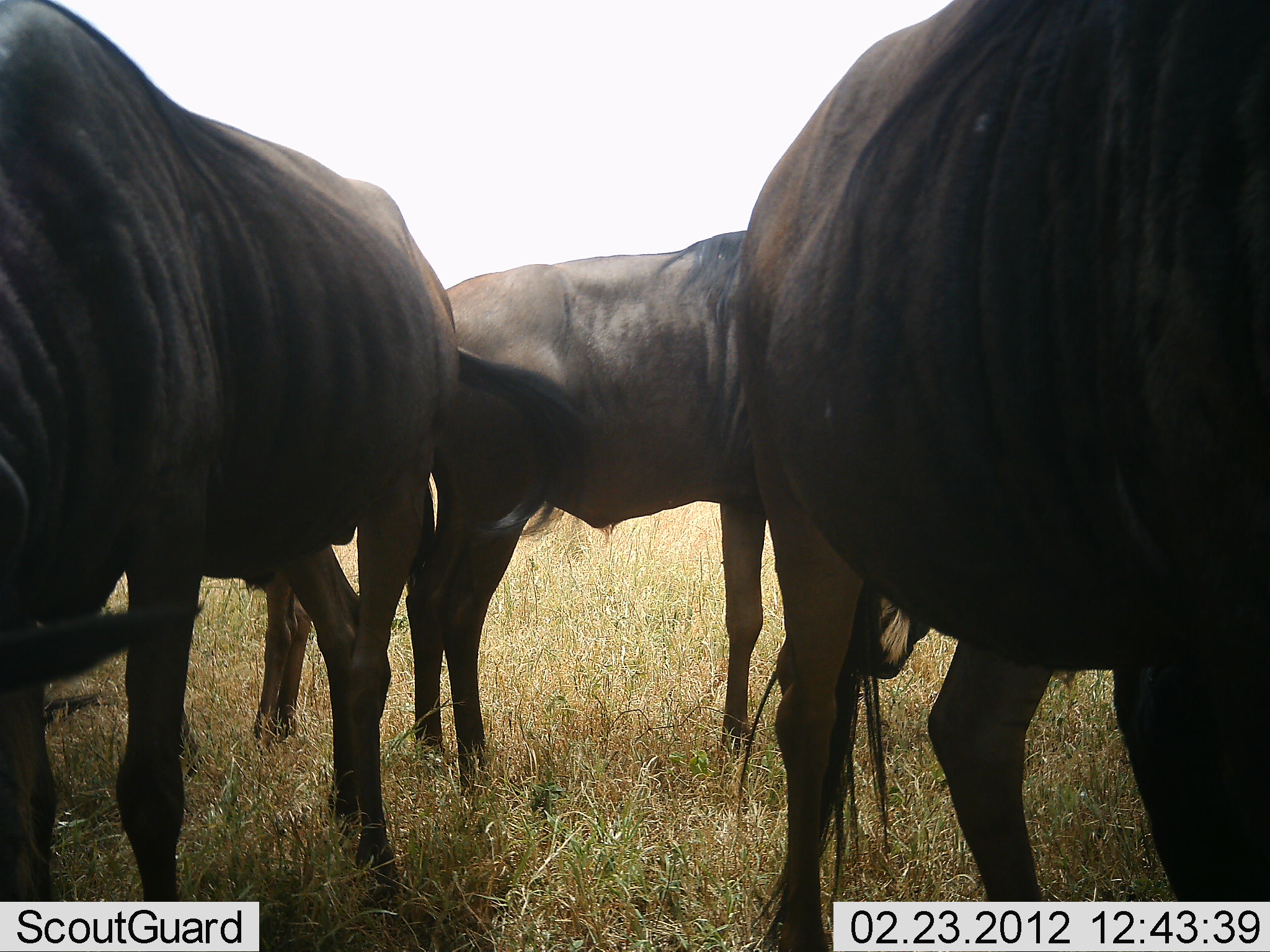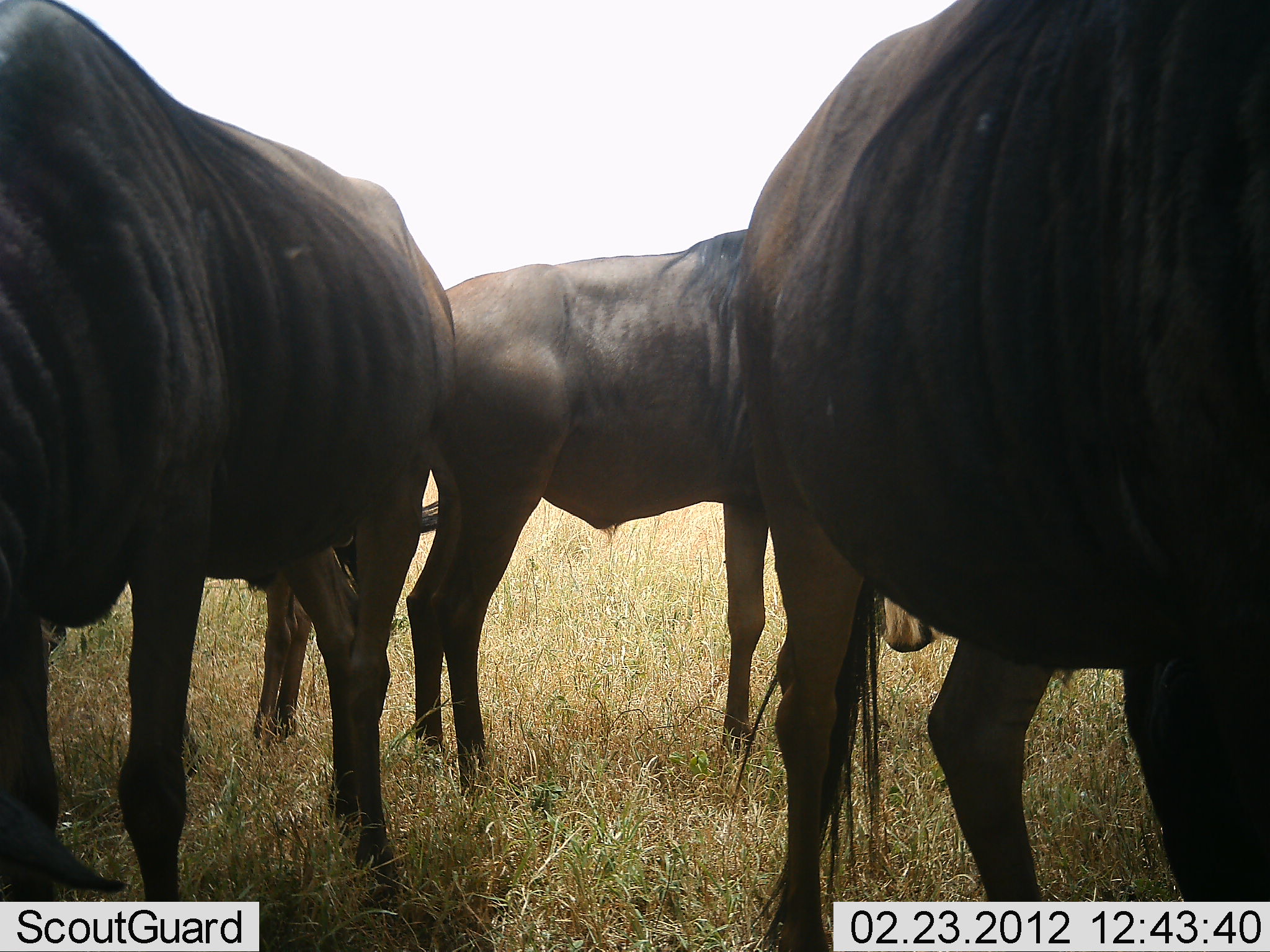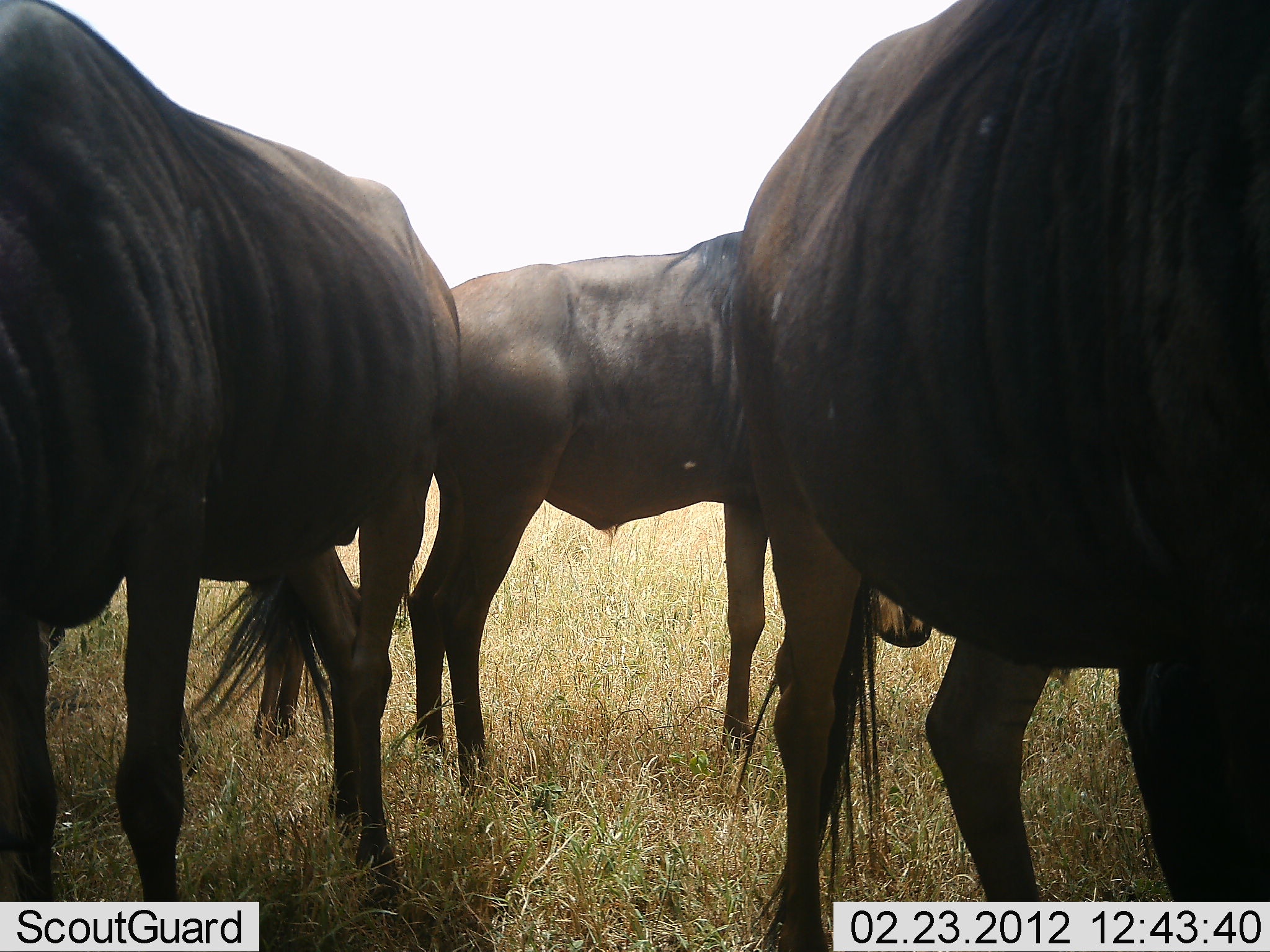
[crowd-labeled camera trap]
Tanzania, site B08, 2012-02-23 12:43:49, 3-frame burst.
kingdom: Animalia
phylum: Chordata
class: Mammalia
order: Artiodactyla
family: Bovidae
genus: Connochaetes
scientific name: Connochaetes taurinus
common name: blue wildebeest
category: wildebeest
Wildebeest (blue wildebeest) (Connochaetes taurinus), count 4. Behavior (volunteer vote fractions): standing 100%, resting 4%, moving 0%, interacting 8%. Young present (vote fraction): 12%. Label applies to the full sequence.